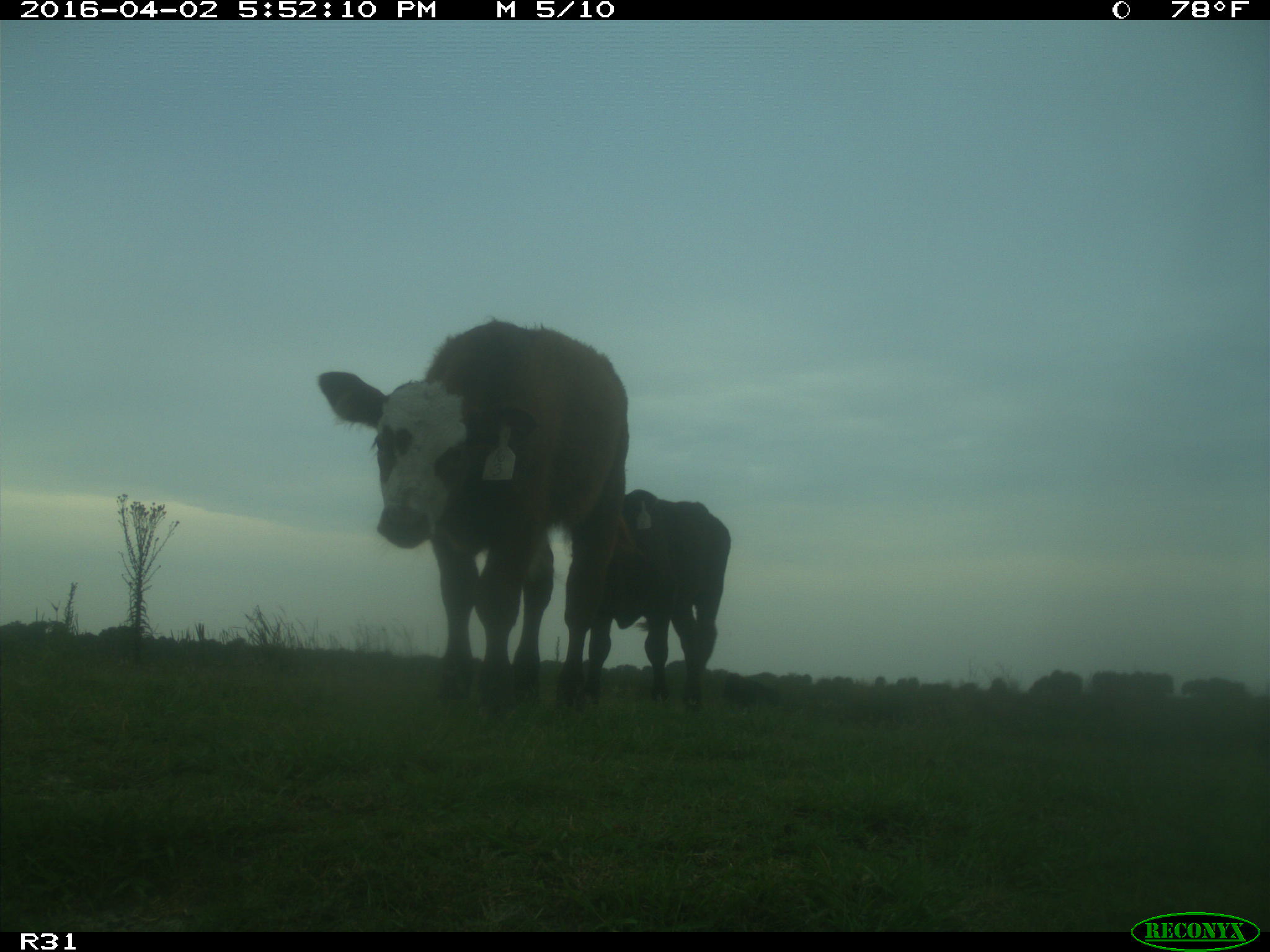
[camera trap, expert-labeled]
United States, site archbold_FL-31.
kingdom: Animalia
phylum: Chordata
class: Mammalia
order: Artiodactyla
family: Bovidae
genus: Bos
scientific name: Bos taurus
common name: domestic cow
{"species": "Bos taurus (domestic cow)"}